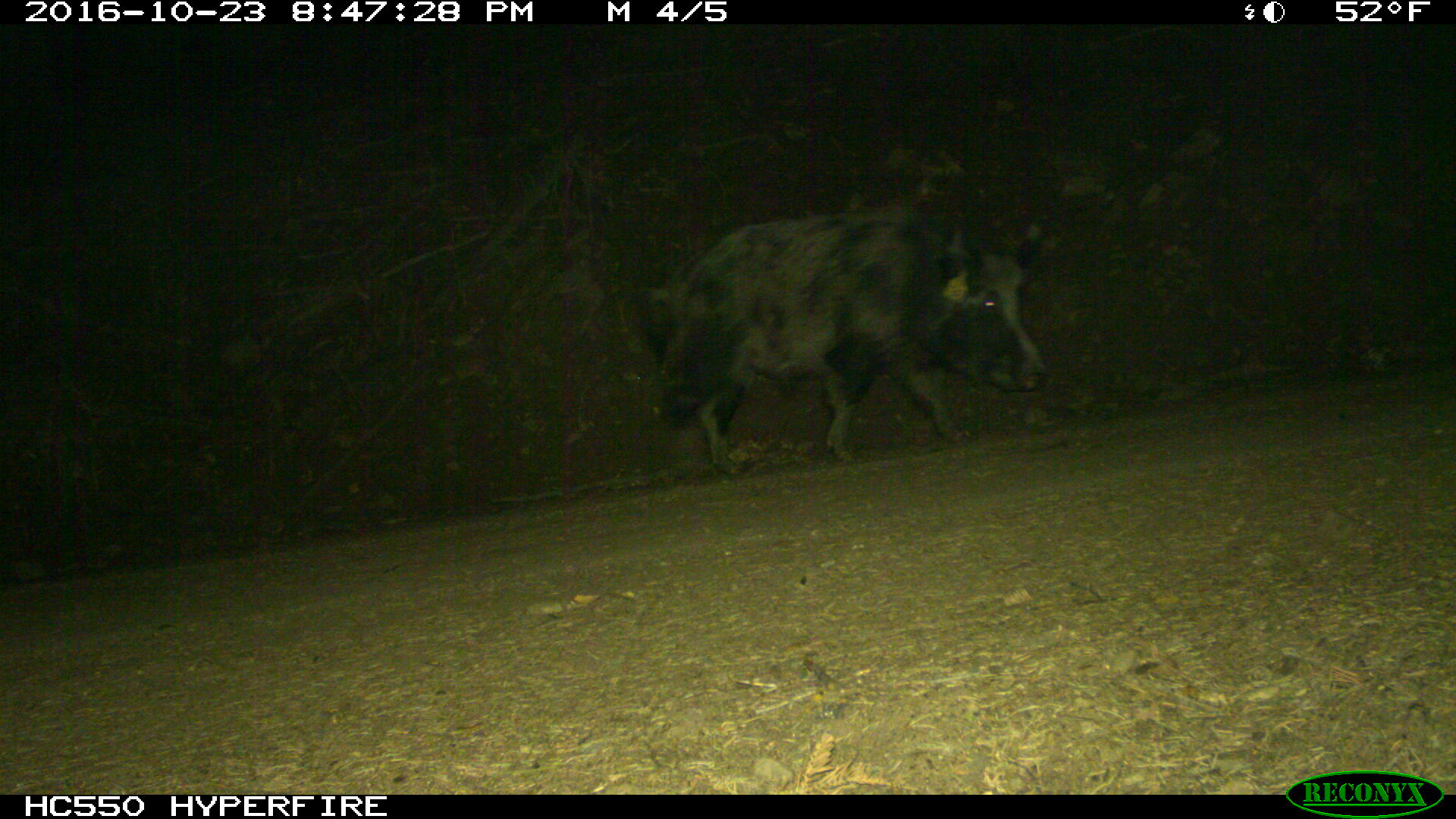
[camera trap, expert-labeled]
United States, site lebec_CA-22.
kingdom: Animalia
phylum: Chordata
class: Mammalia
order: Artiodactyla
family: Suidae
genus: Sus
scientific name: Sus scrofa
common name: wild boar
Sus scrofa (wild boar).